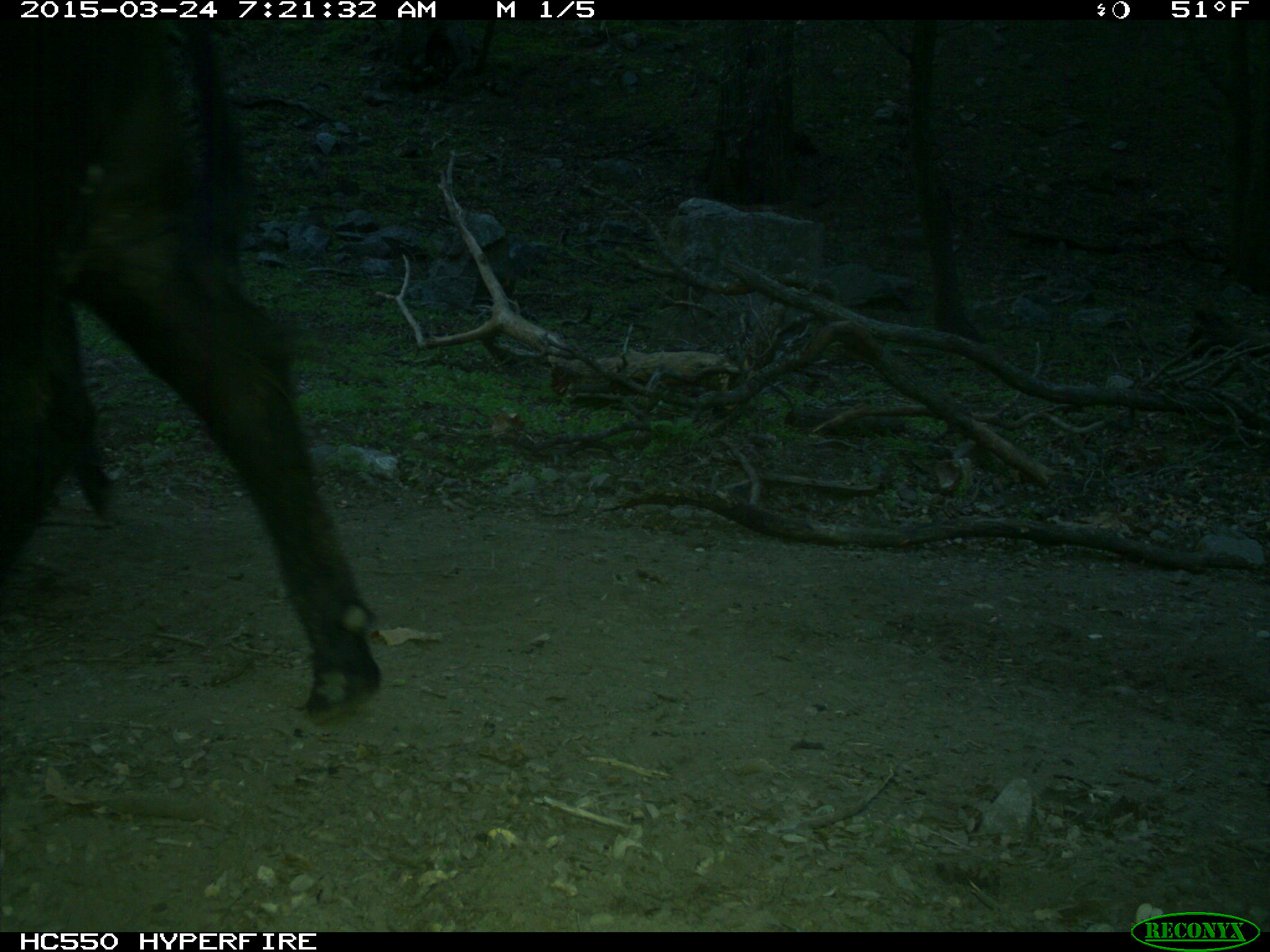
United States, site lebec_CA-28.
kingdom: Animalia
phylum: Chordata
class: Mammalia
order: Artiodactyla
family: Bovidae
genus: Bos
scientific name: Bos taurus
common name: domestic cow